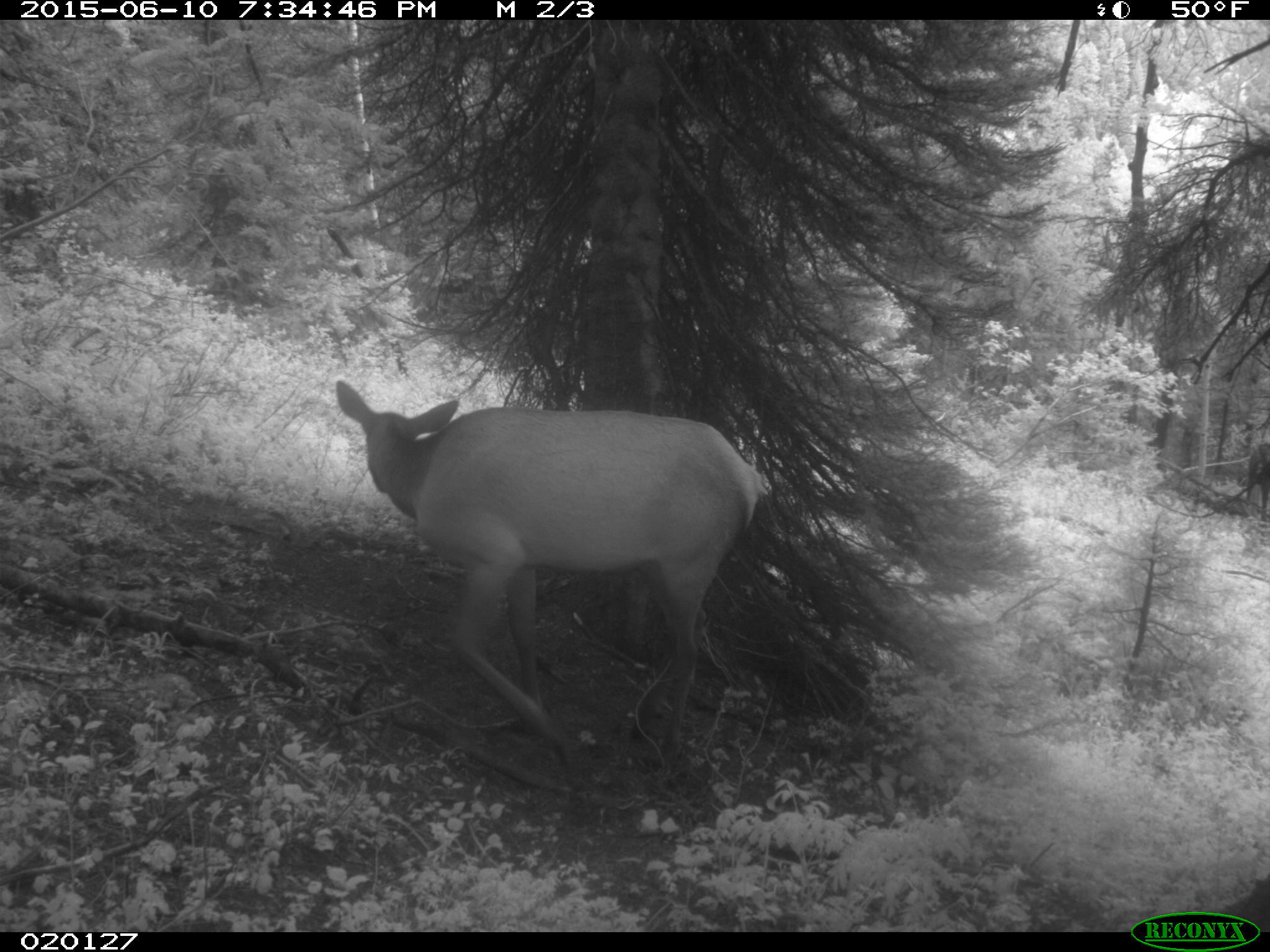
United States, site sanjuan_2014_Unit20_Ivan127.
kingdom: Animalia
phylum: Chordata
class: Mammalia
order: Artiodactyla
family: Cervidae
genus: Cervus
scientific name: Cervus elaphus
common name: red deer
Cervus elaphus (red deer).